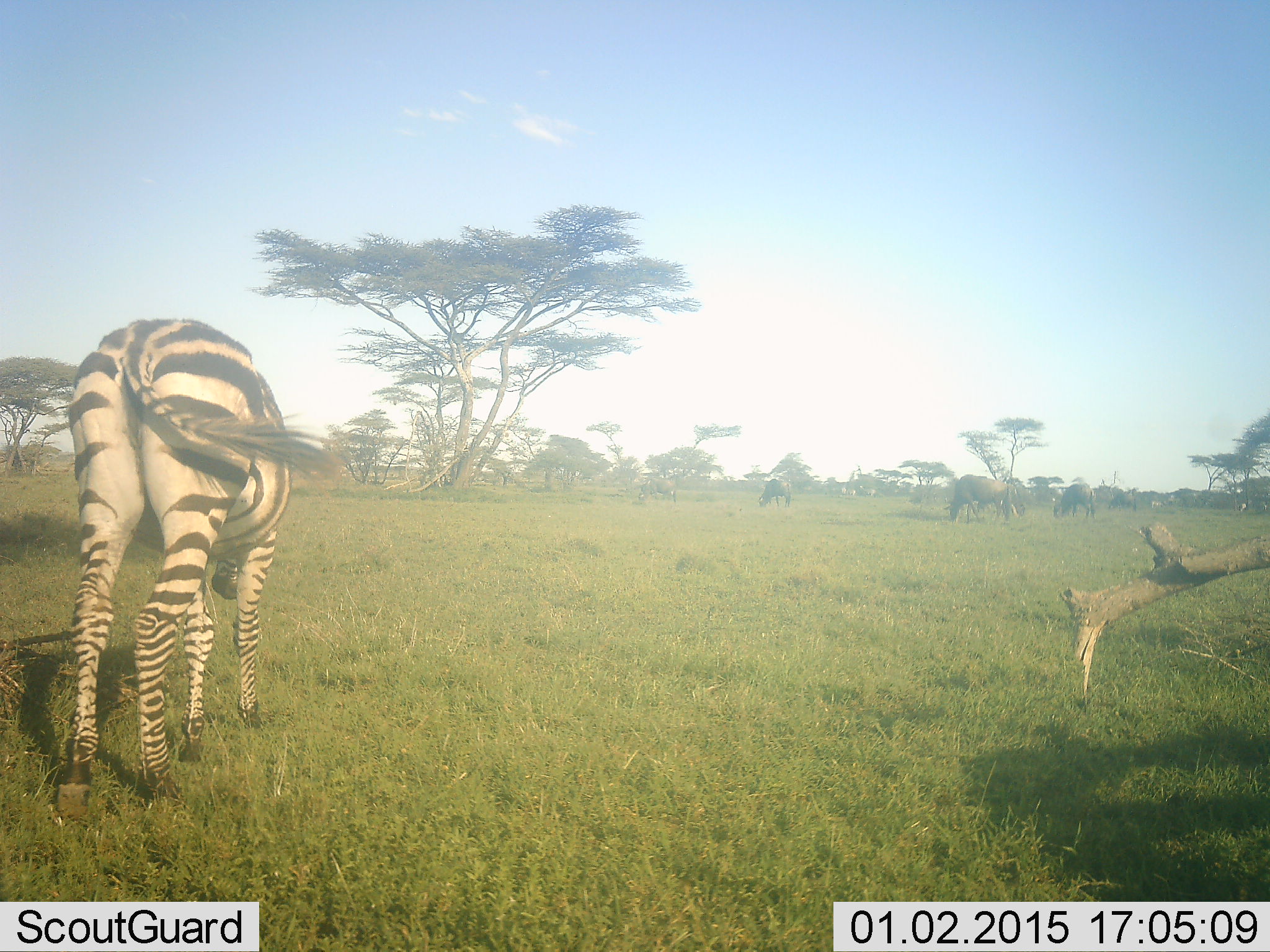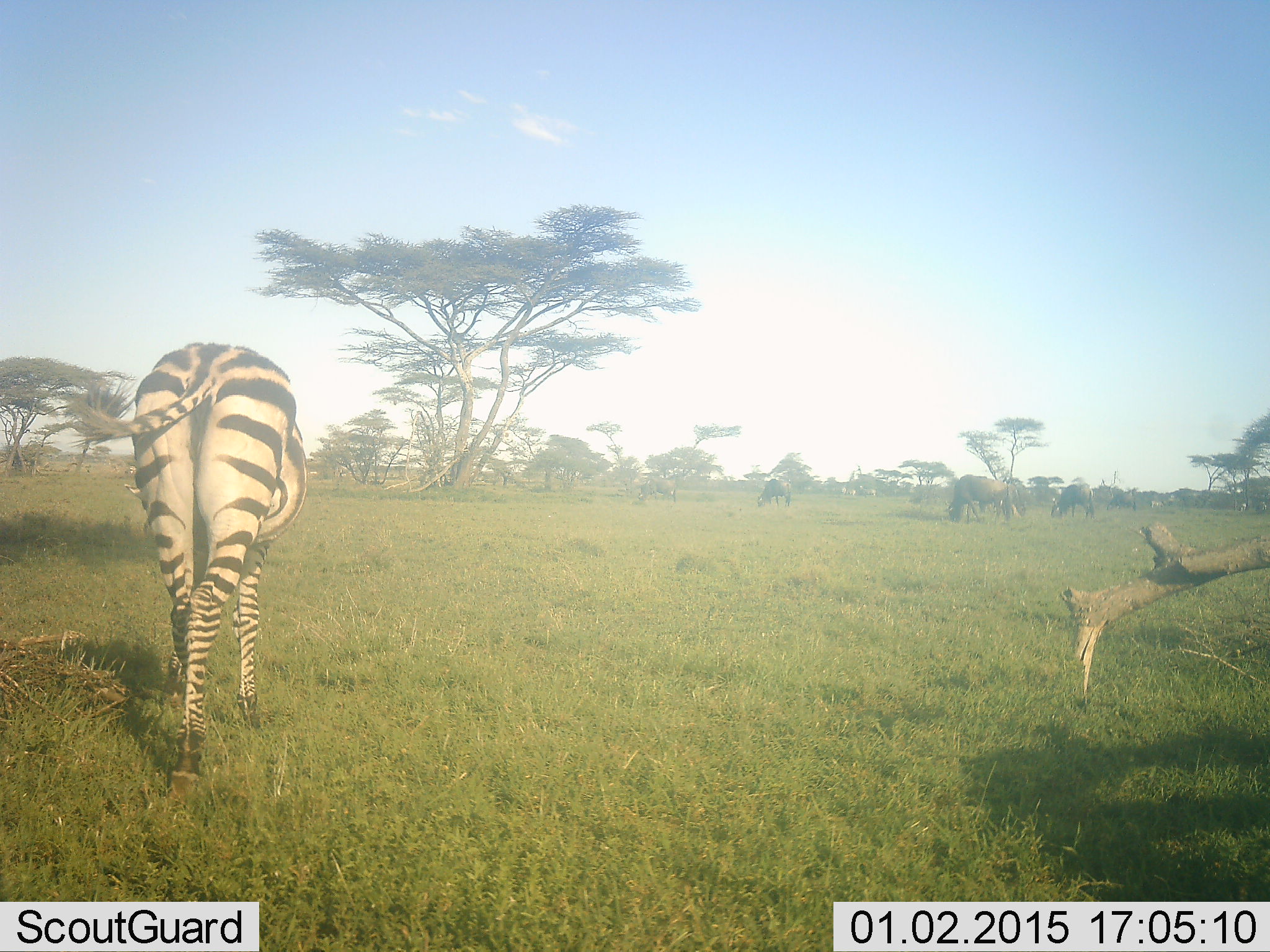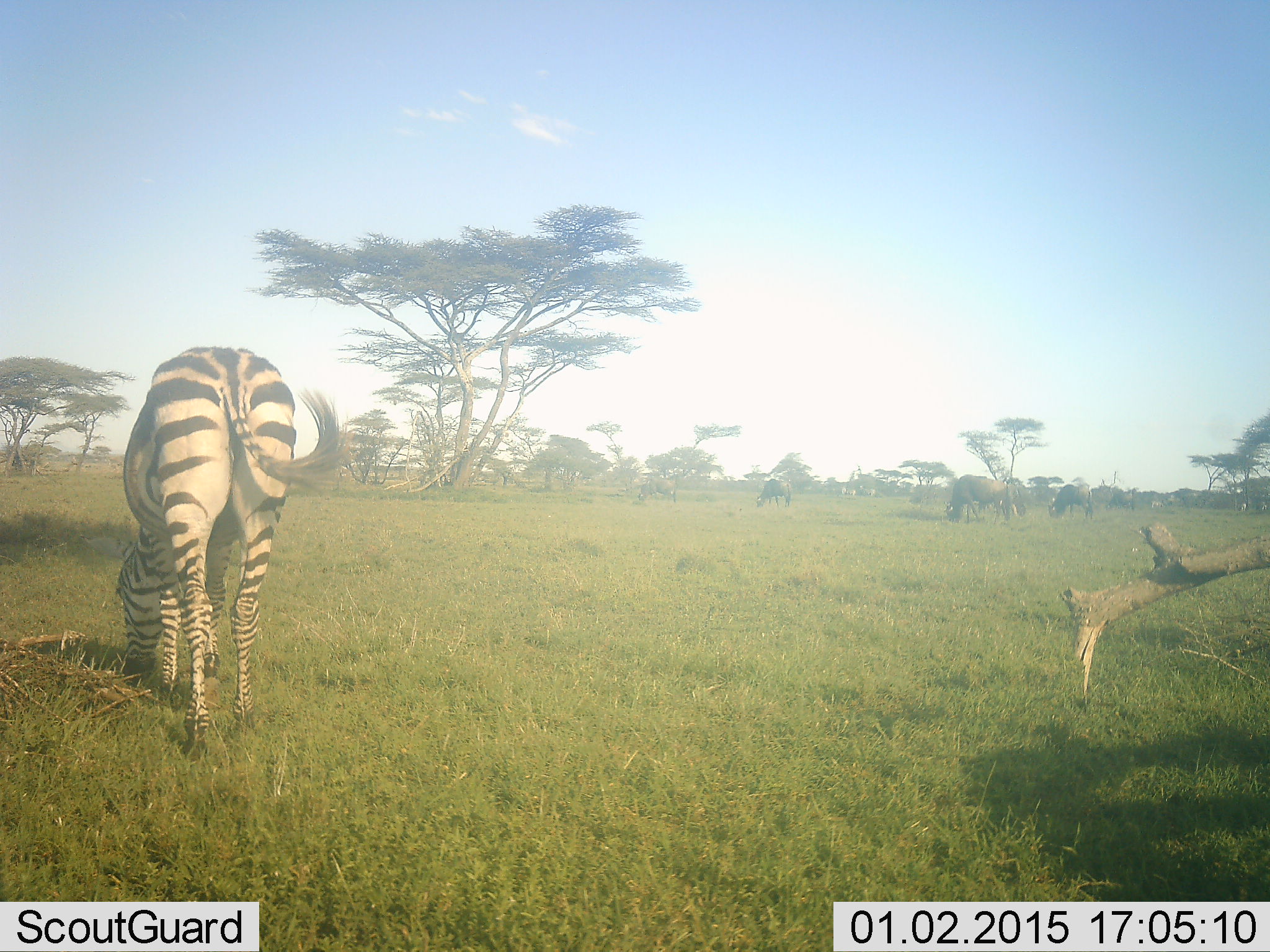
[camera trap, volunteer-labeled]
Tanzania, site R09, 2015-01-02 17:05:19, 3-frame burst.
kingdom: Animalia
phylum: Chordata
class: Mammalia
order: Artiodactyla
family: Bovidae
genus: Connochaetes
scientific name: Connochaetes taurinus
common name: blue wildebeest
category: wildebeest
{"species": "wildebeest (blue wildebeest) (Connochaetes taurinus)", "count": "4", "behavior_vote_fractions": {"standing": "30%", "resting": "0%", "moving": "0%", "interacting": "0%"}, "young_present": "0%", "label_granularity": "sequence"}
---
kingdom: Animalia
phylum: Chordata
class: Mammalia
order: Perissodactyla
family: Equidae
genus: Equus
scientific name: Equus quagga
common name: plains zebra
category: zebra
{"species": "zebra (plains zebra) (Equus quagga)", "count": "1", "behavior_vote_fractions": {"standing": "17%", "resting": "0%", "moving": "50%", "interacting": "0%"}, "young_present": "0%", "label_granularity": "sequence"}